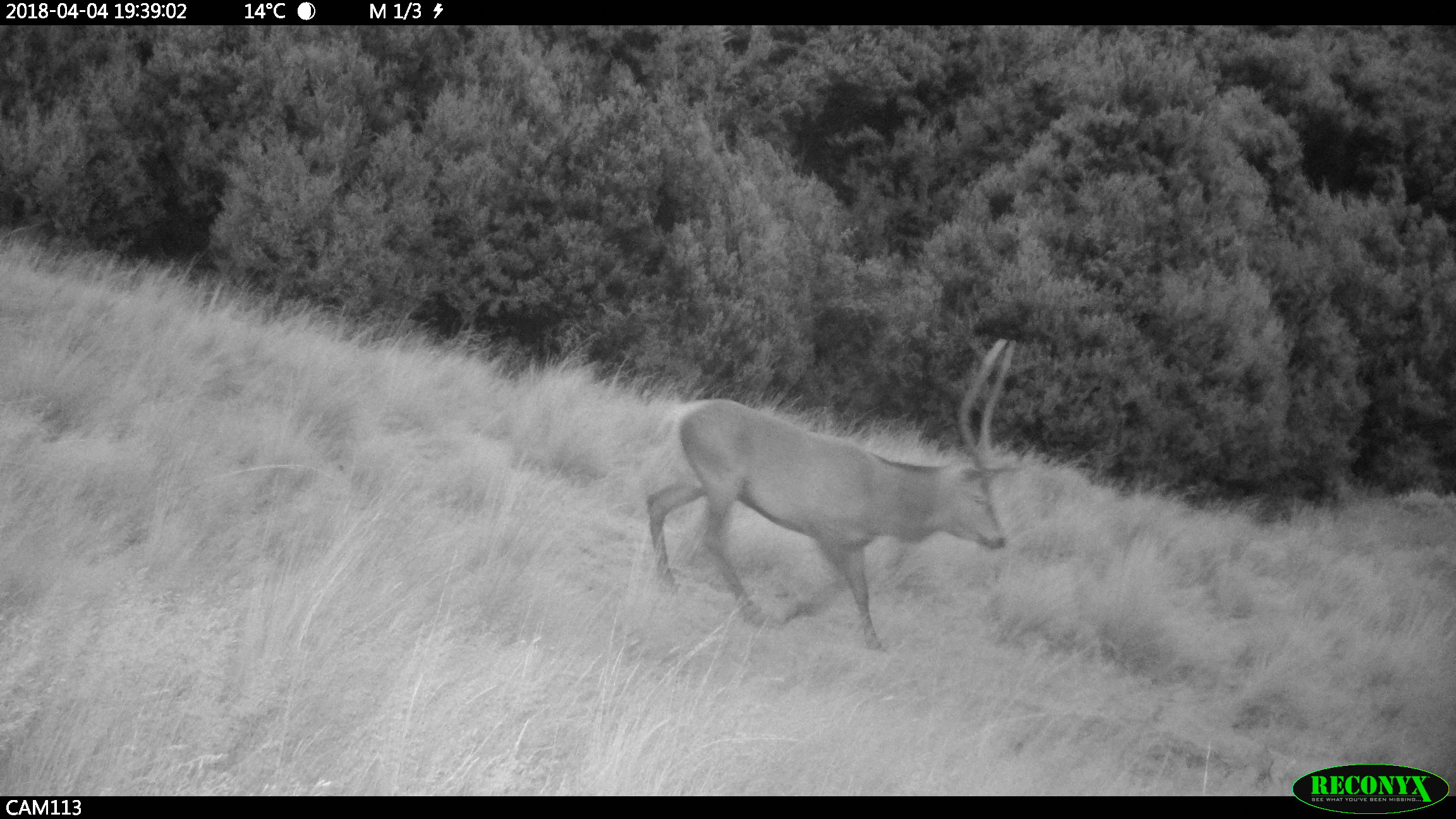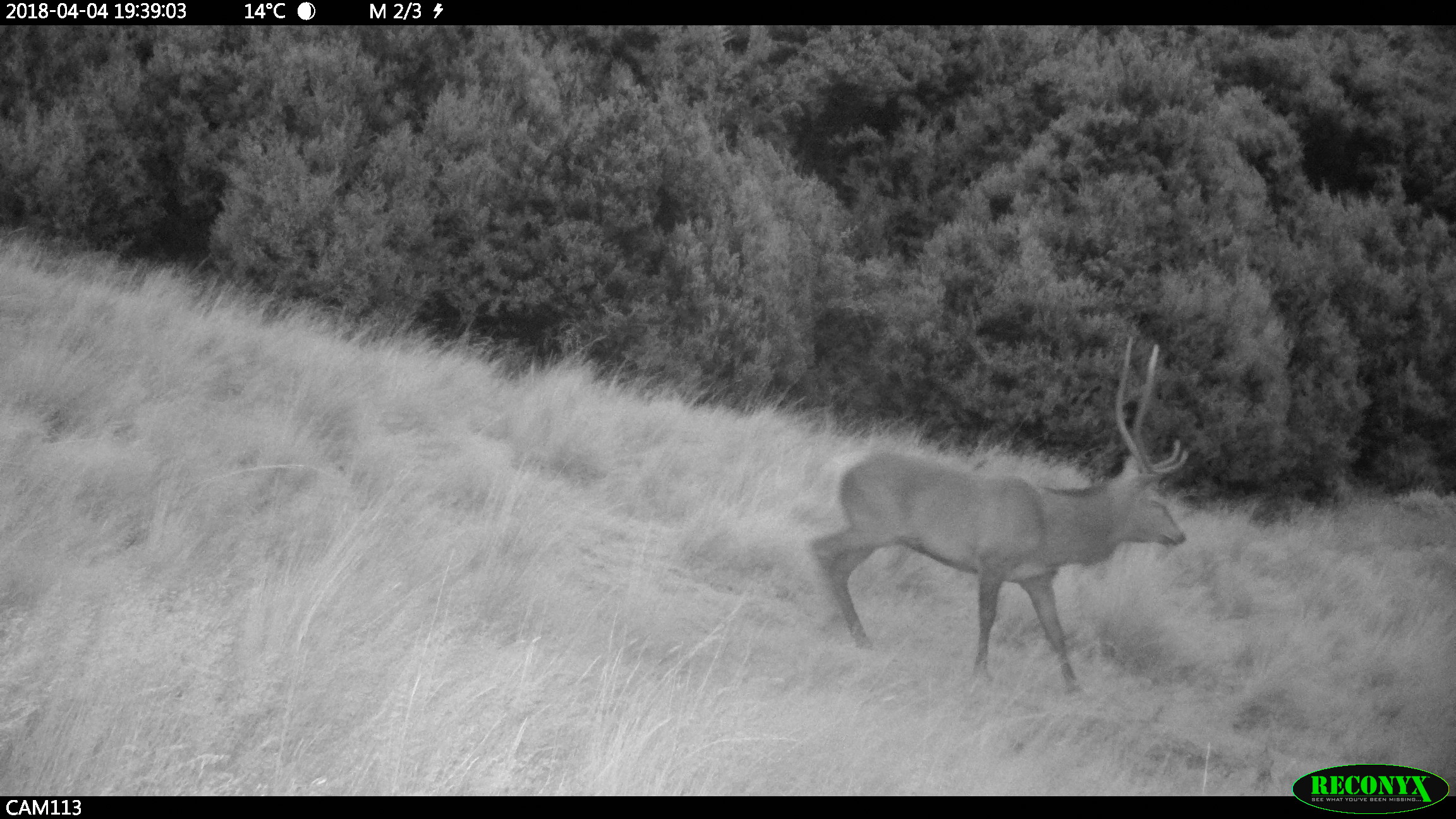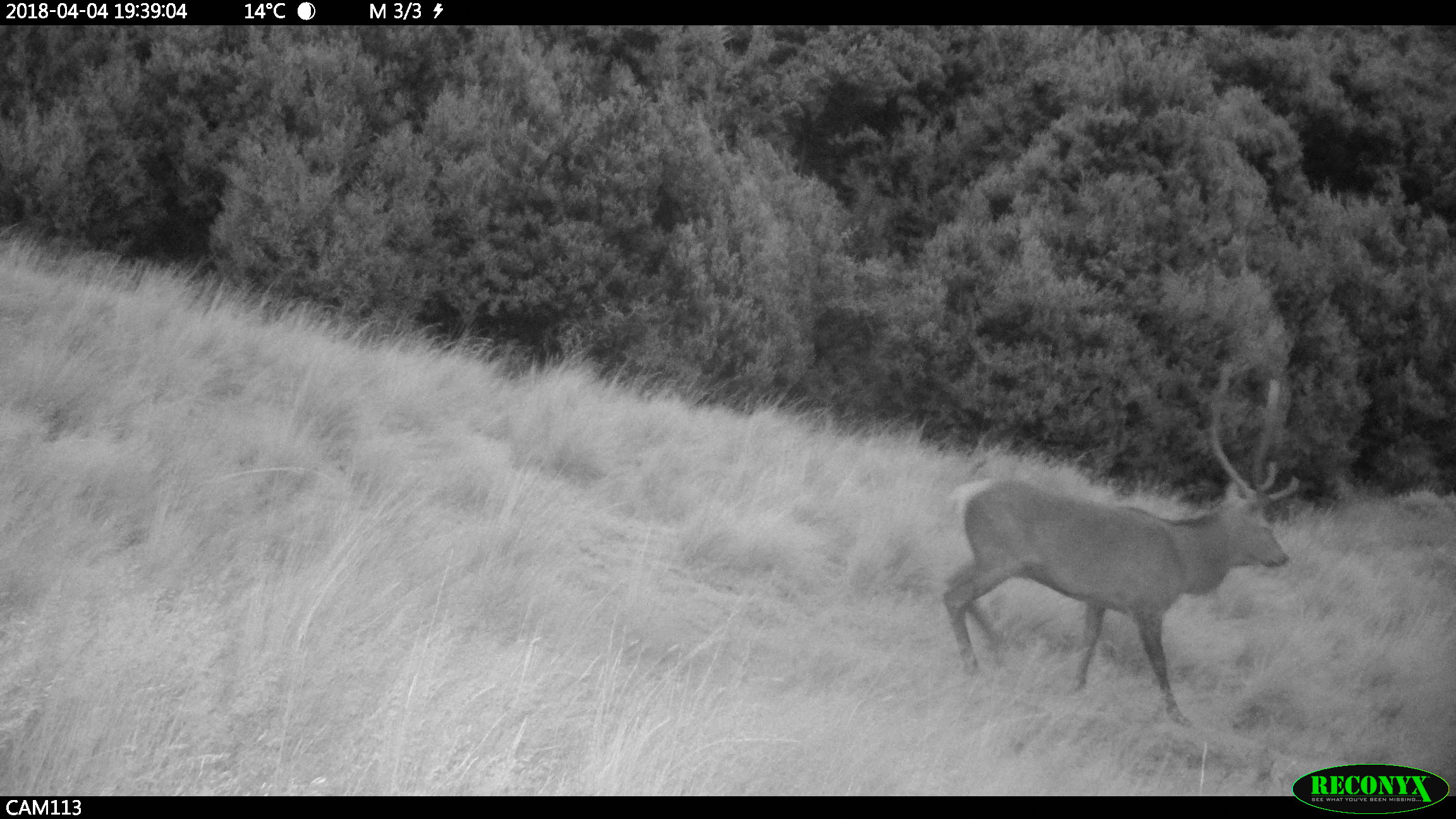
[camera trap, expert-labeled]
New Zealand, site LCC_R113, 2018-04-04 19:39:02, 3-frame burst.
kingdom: Animalia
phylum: Chordata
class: Mammalia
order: Artiodactyla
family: Cervidae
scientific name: Cervidae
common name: deer